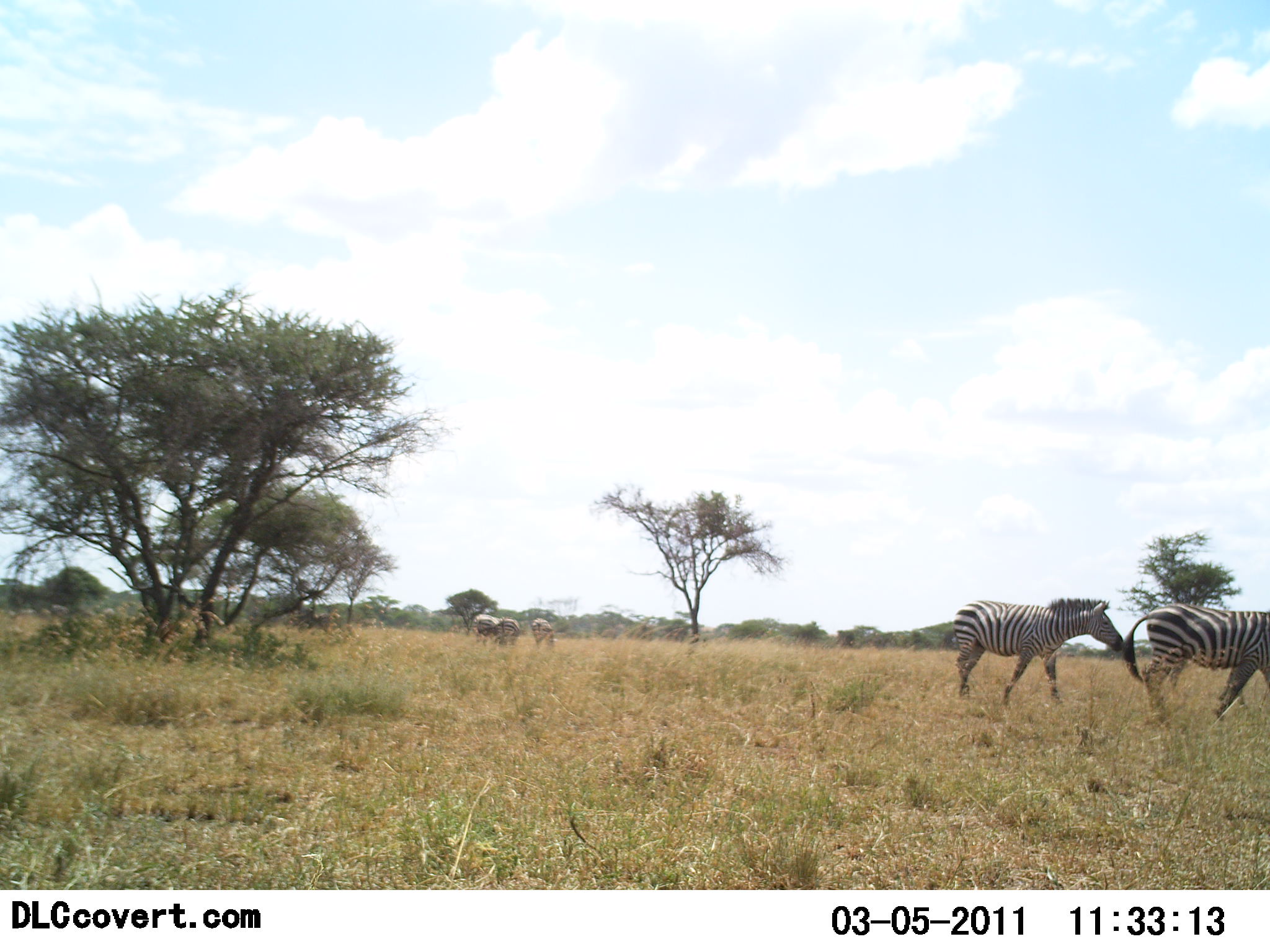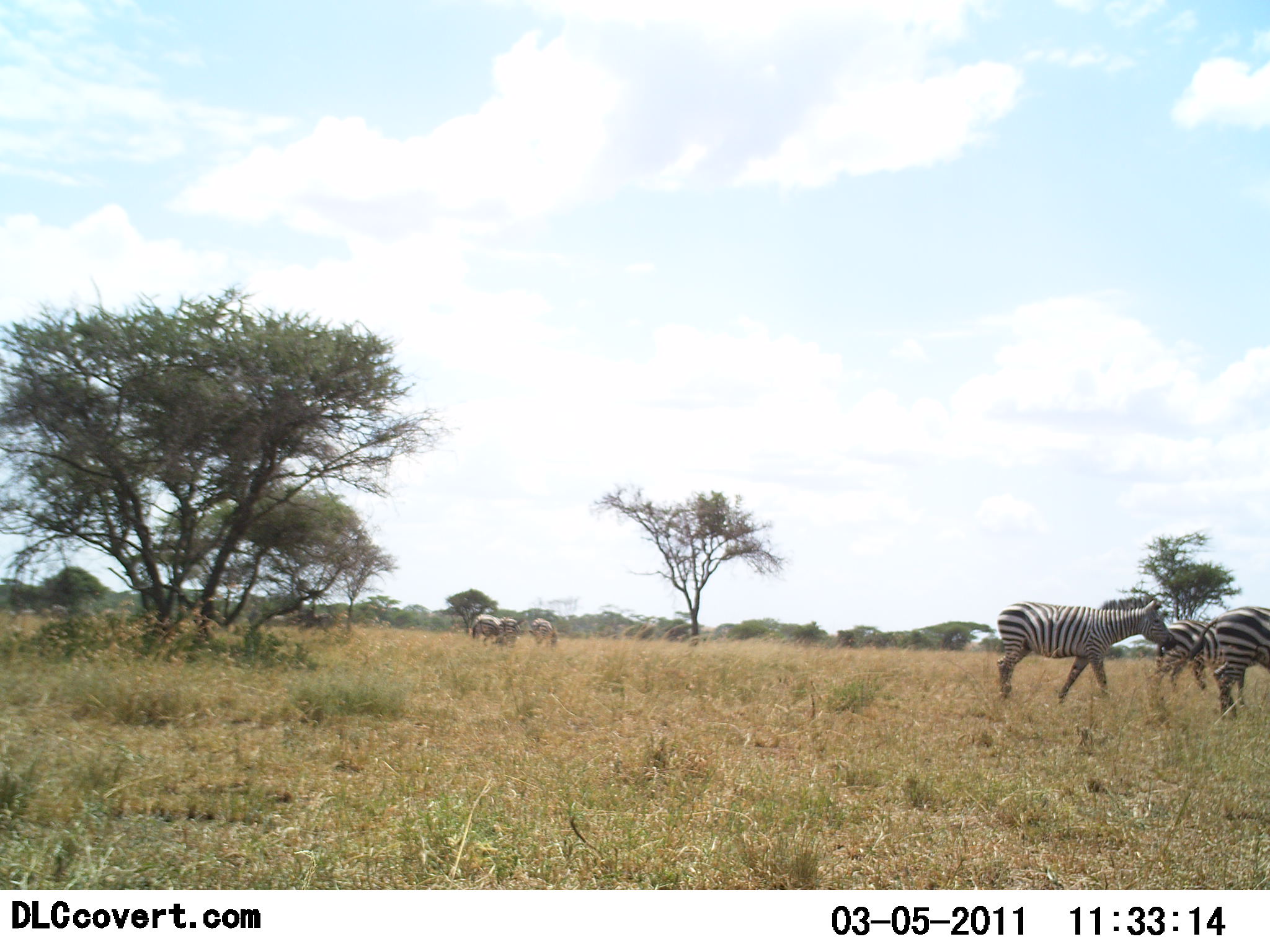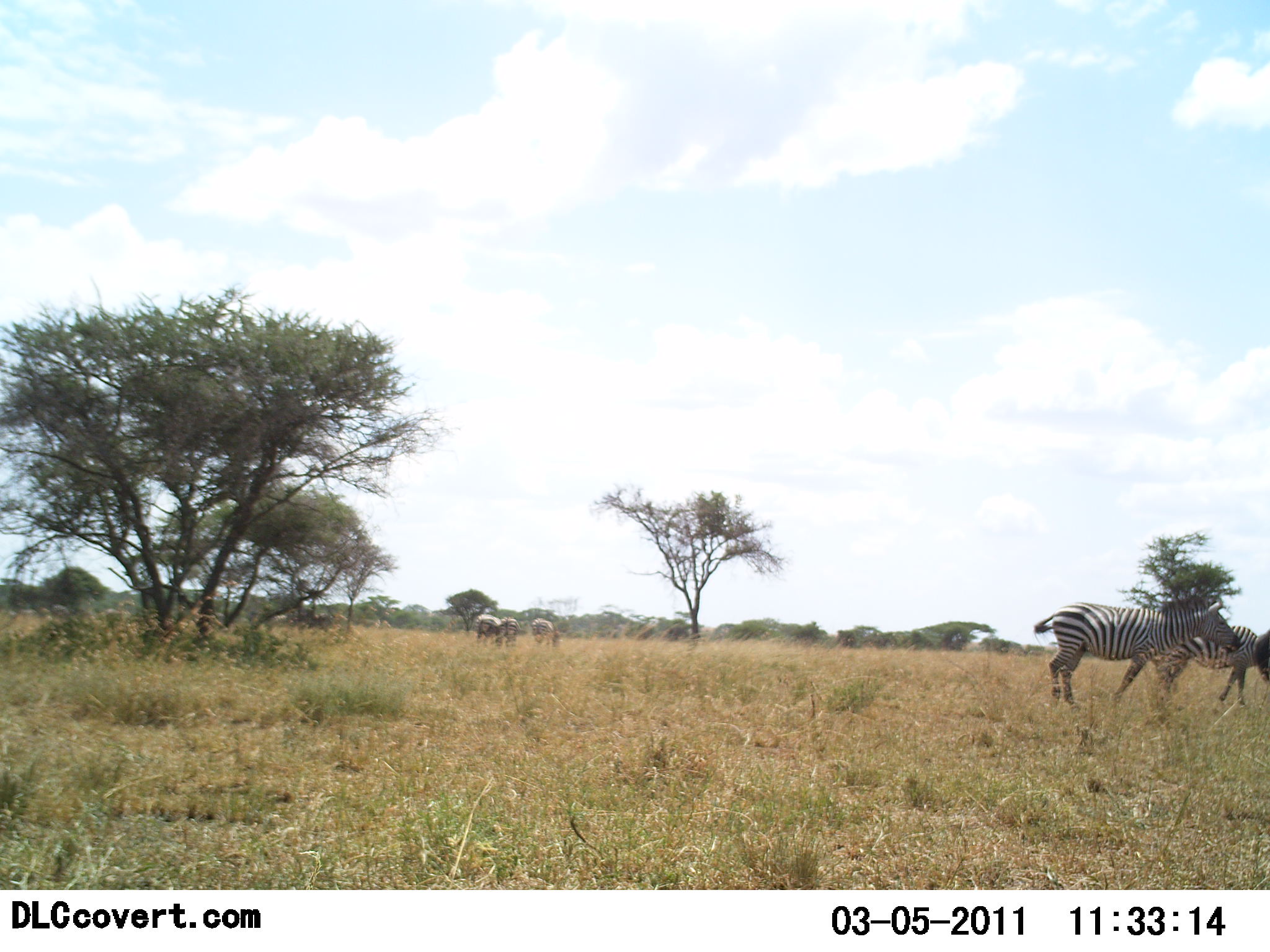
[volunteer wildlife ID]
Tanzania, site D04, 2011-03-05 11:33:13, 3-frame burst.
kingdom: Animalia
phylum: Chordata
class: Mammalia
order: Perissodactyla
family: Equidae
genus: Equus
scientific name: Equus quagga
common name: plains zebra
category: zebra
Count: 6.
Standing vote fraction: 22%.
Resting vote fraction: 0%.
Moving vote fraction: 89%.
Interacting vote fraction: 0%.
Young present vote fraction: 0%.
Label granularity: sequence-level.